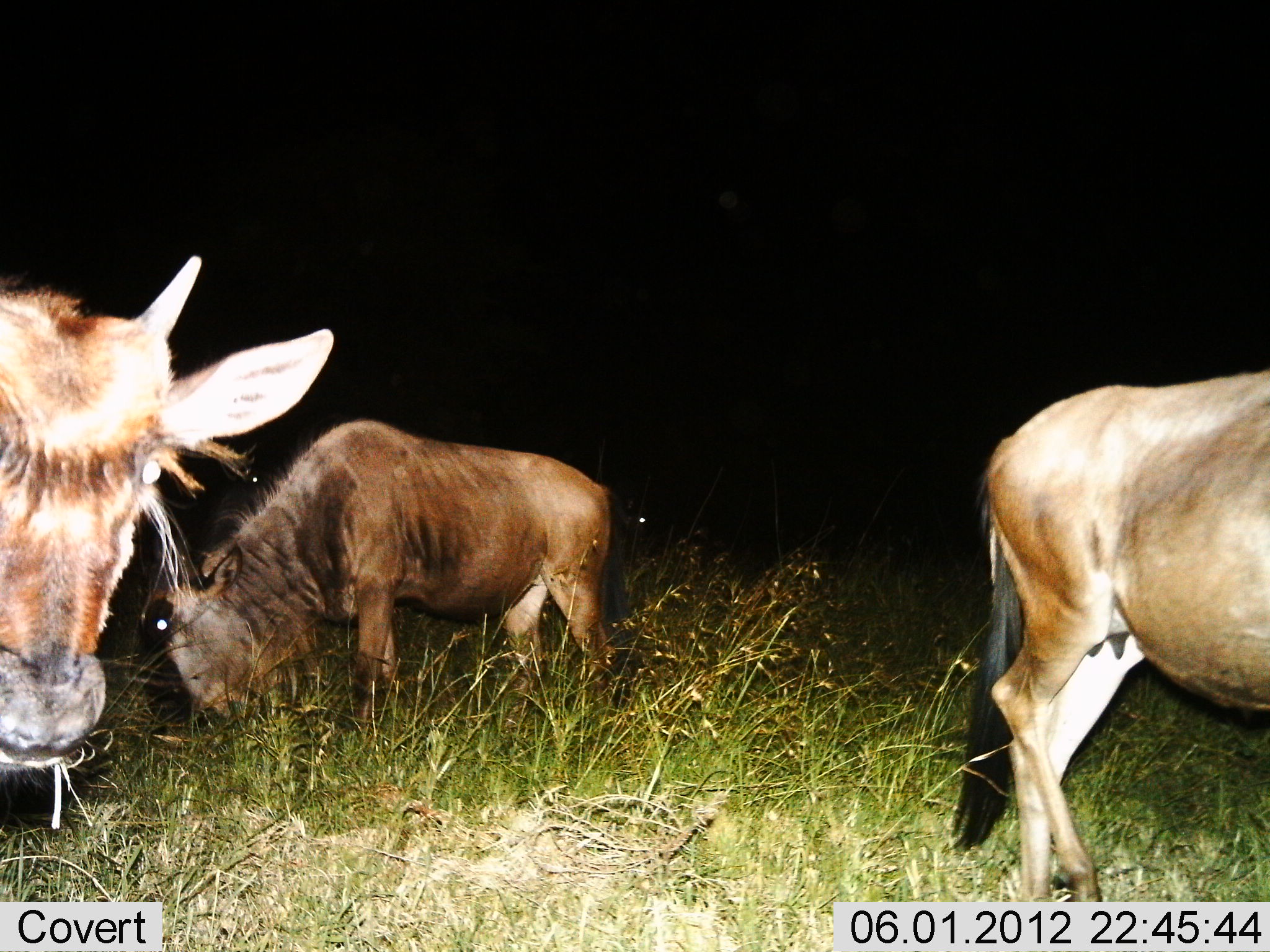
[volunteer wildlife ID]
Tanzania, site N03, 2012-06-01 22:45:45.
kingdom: Animalia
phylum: Chordata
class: Mammalia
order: Artiodactyla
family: Bovidae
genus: Connochaetes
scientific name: Connochaetes taurinus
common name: blue wildebeest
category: wildebeest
Wildebeest (blue wildebeest) (Connochaetes taurinus), count 3. Behavior (volunteer vote fractions): standing 60%, resting 0%, moving 10%, interacting 0%. Young present (vote fraction): 10%. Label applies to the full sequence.